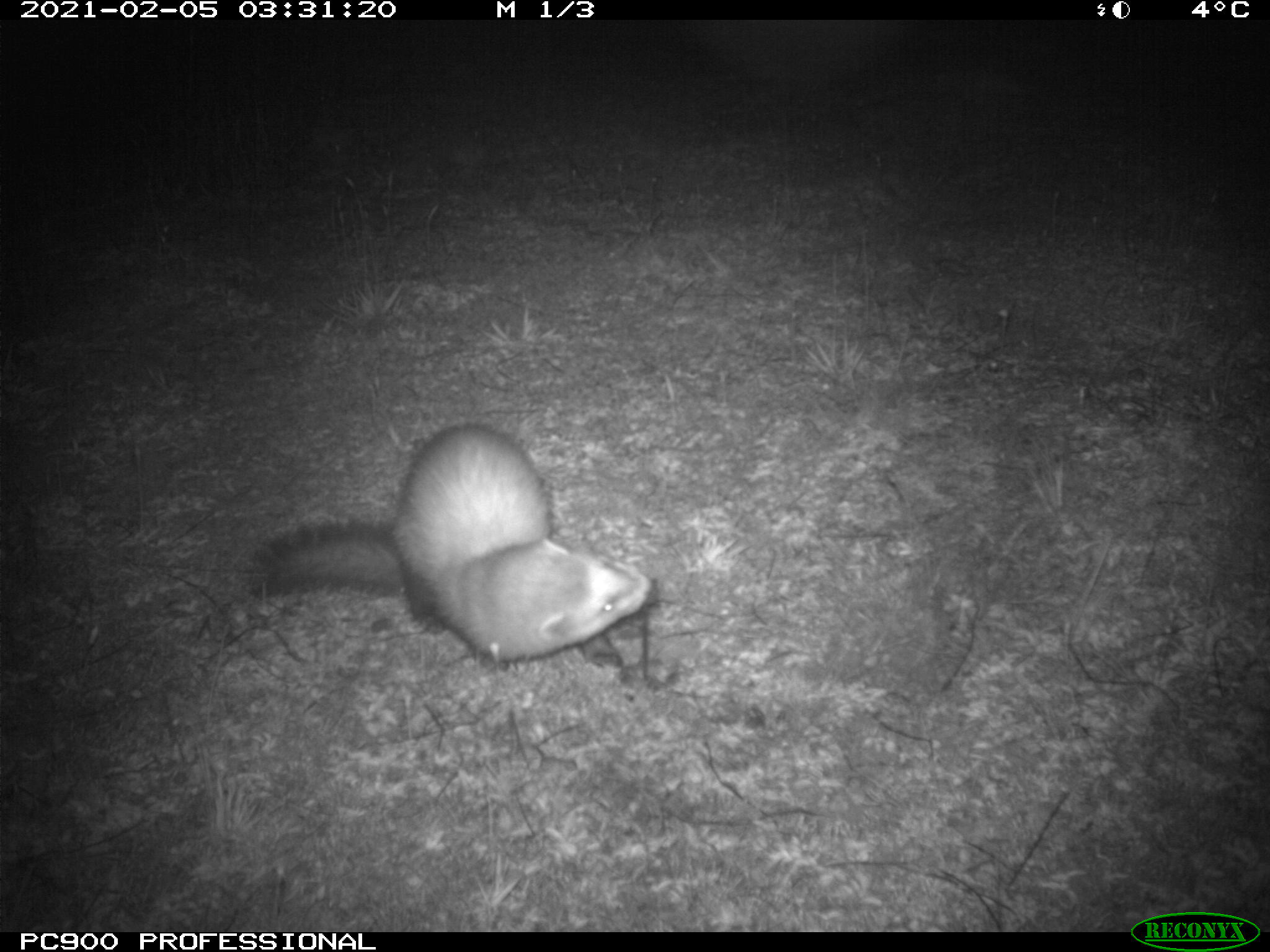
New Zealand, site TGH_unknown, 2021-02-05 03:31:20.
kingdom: Animalia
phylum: Chordata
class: Mammalia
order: Carnivora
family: Mustelidae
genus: Mustela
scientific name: Mustela furo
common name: ferret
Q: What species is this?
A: Ferret (Mustela furo).